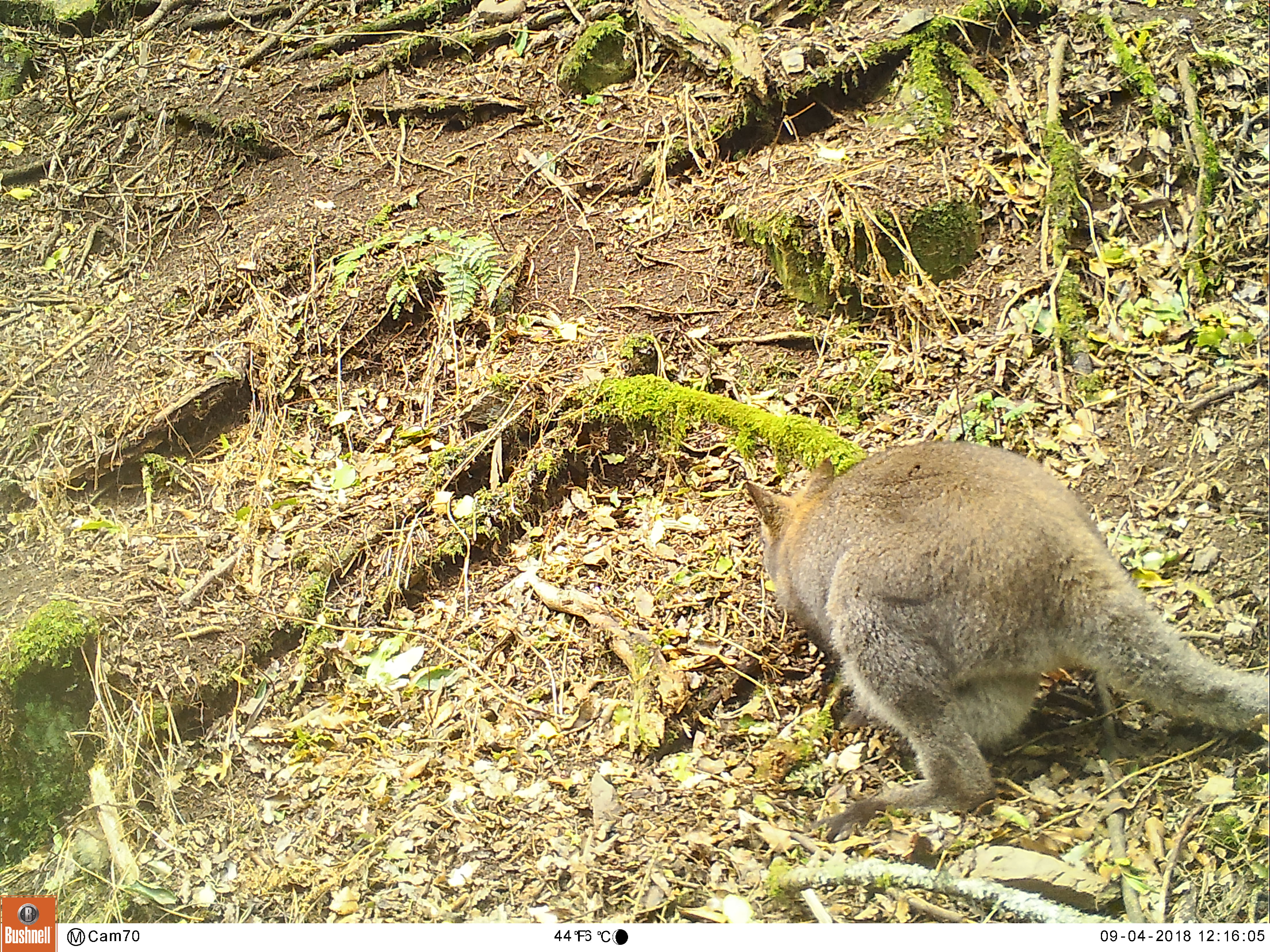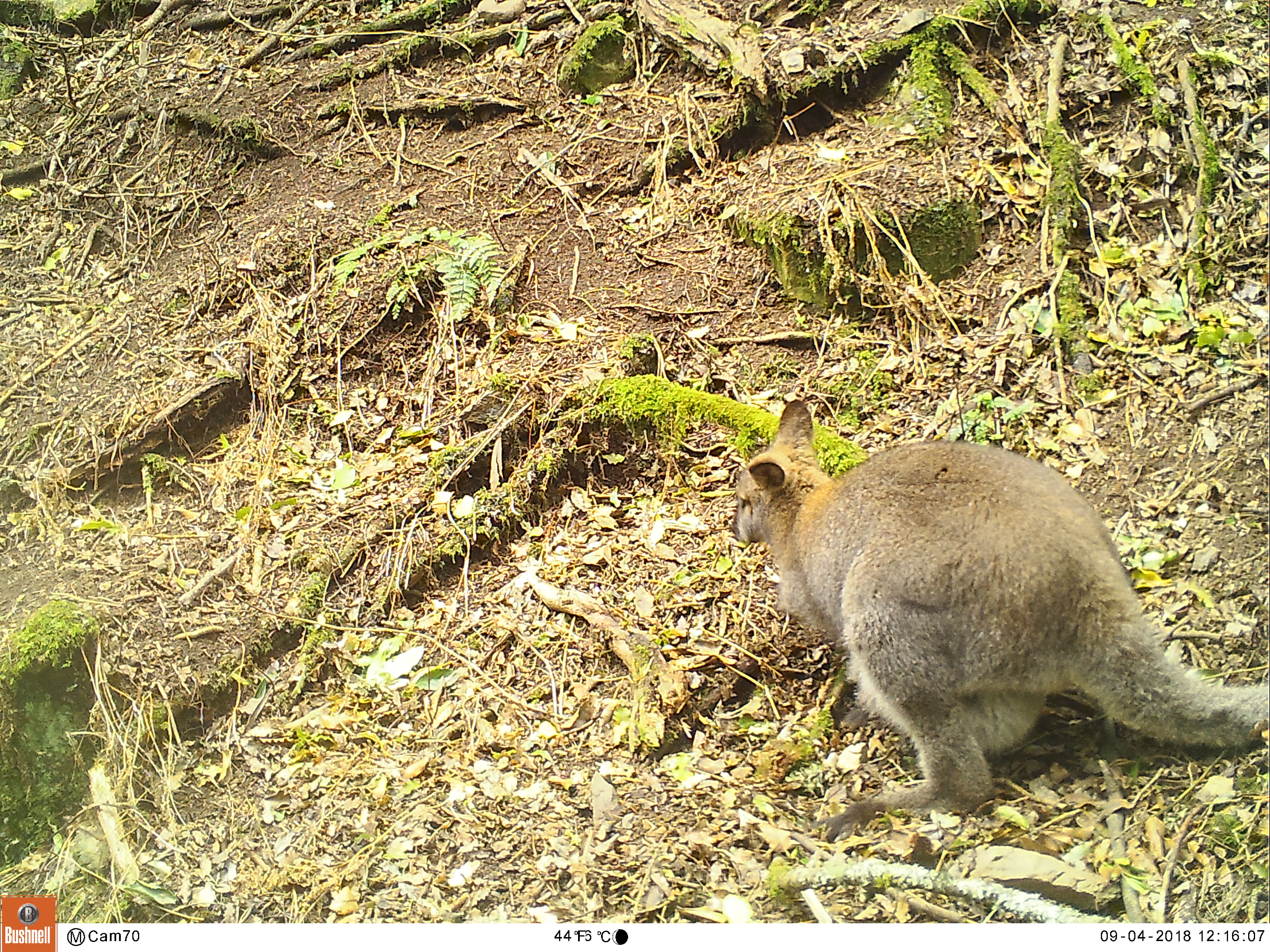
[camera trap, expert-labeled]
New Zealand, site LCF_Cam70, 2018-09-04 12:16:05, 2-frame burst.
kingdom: Animalia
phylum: Chordata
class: Mammalia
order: Diprotodontia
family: Macropodidae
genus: Notamacropus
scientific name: Notamacropus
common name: wallaby